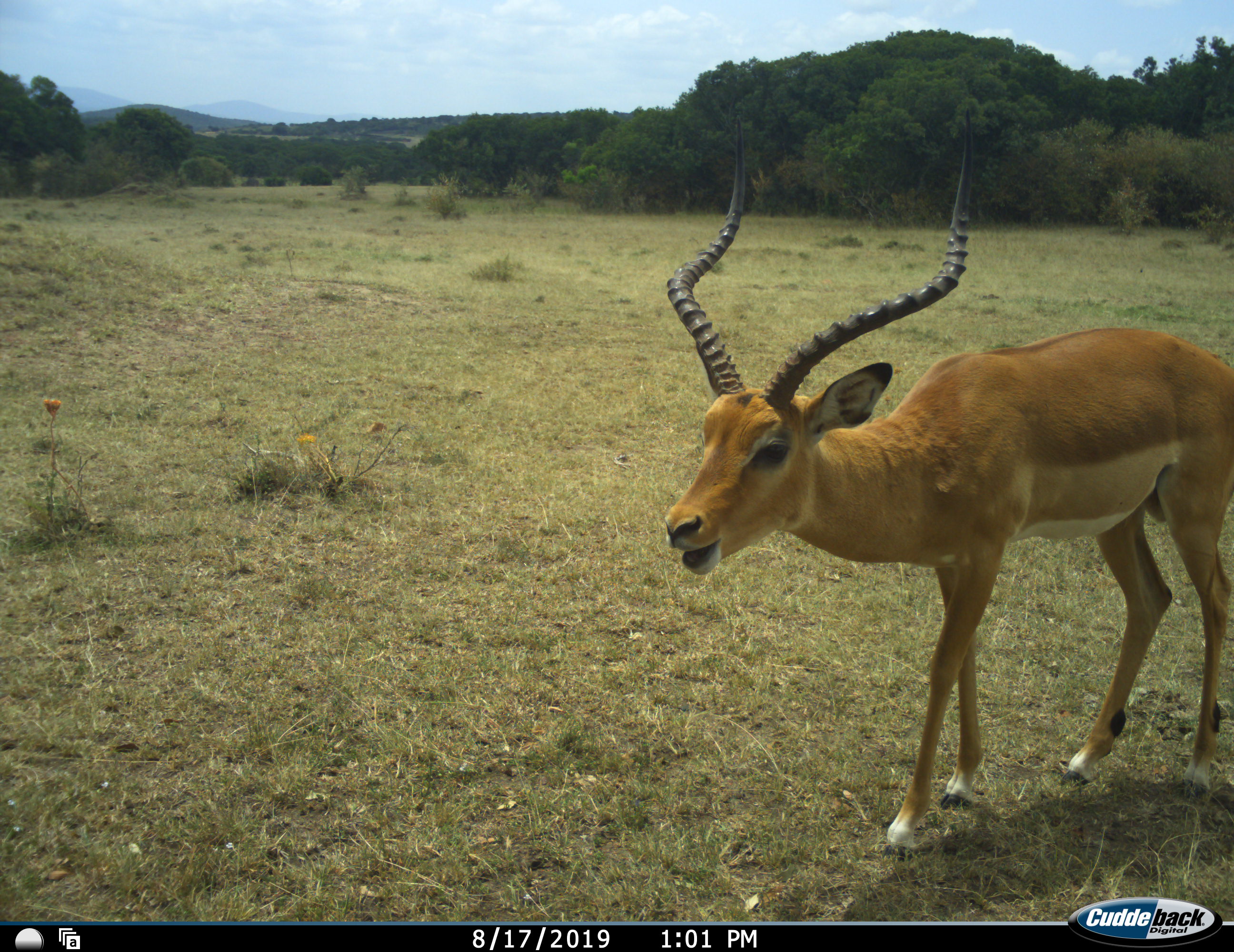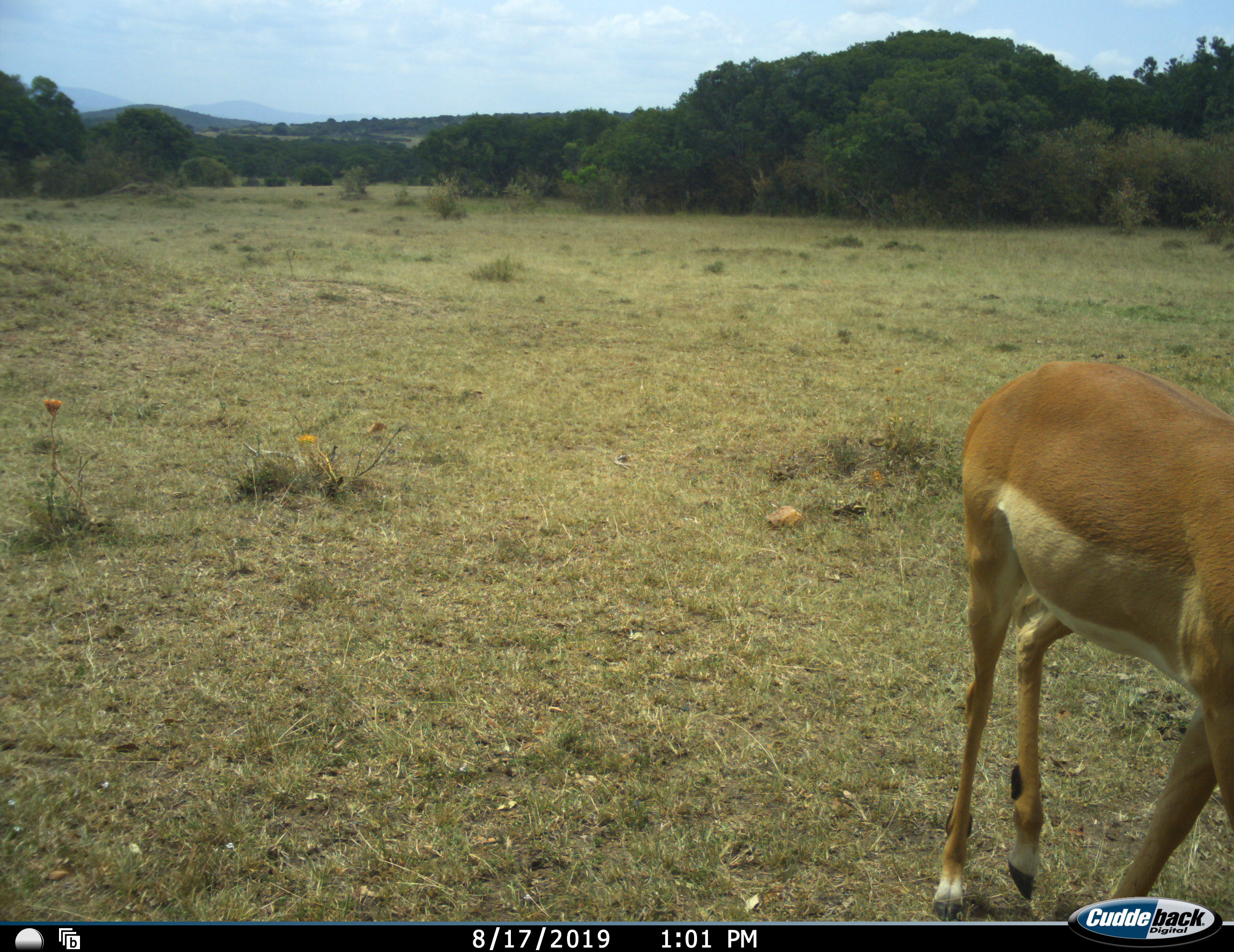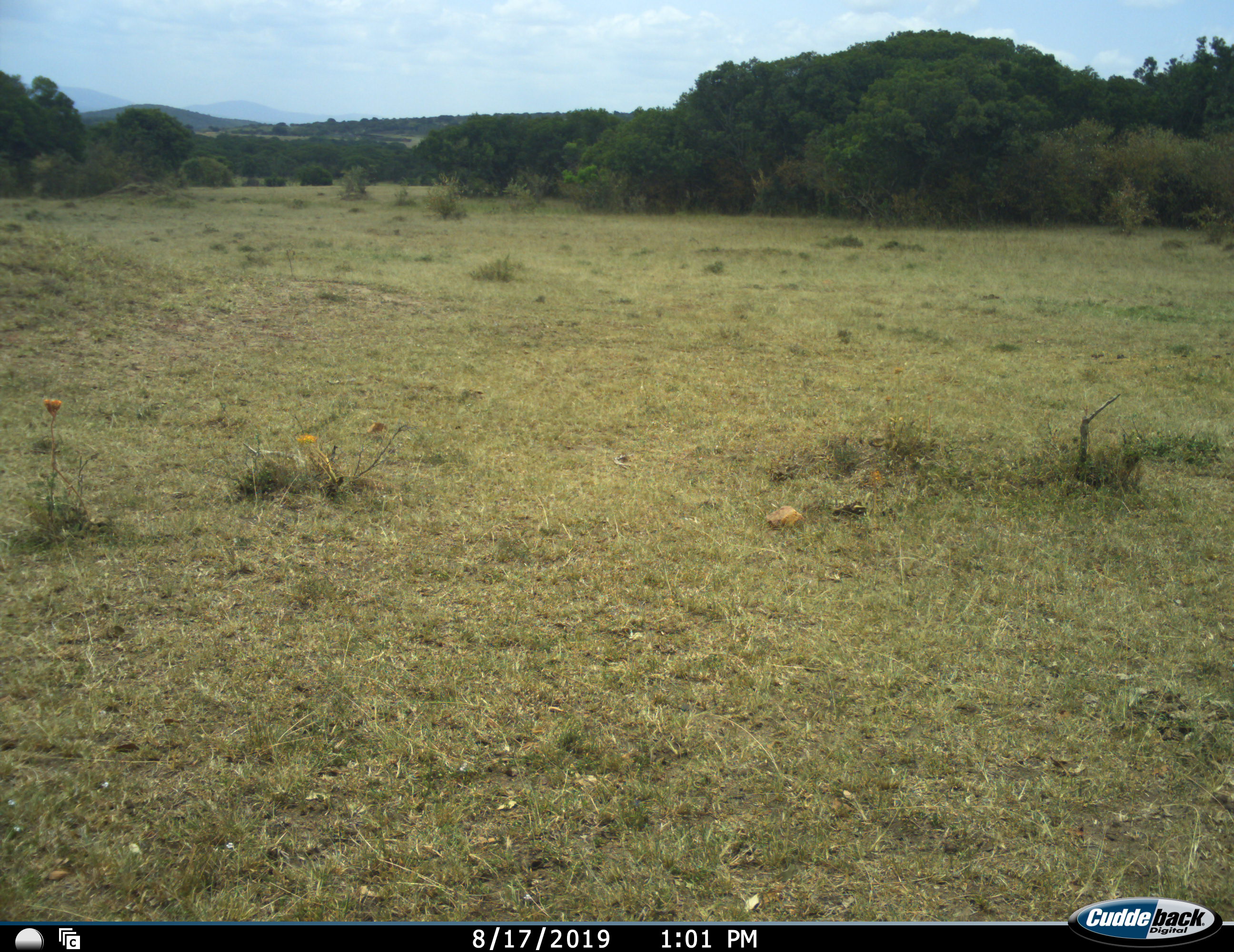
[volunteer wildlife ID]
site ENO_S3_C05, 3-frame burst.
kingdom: Animalia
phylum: Chordata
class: Mammalia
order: Artiodactyla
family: Bovidae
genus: Aepyceros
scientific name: Aepyceros melampus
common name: impala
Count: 1.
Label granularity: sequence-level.